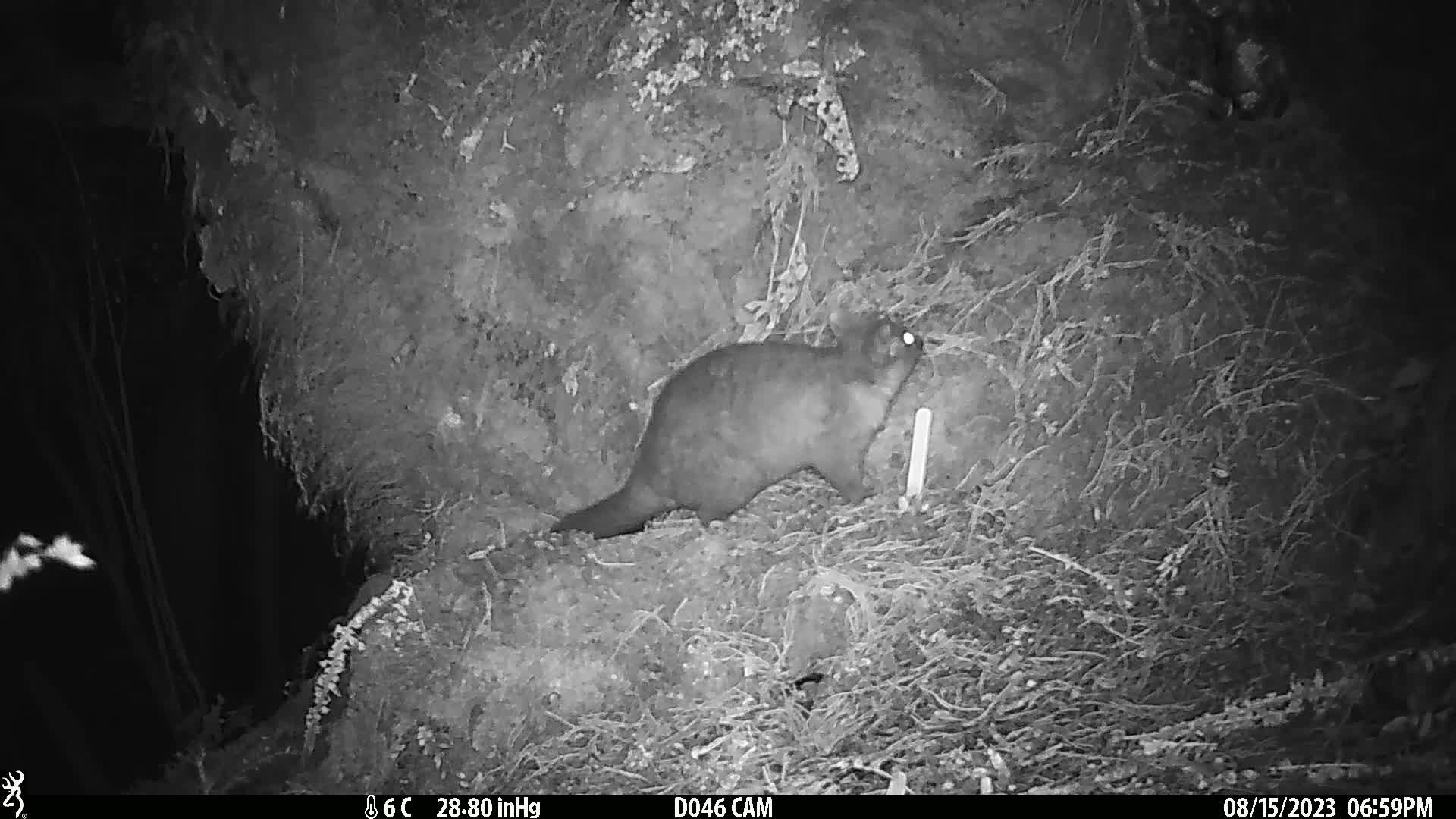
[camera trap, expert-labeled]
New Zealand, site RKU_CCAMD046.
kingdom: Animalia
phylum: Chordata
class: Mammalia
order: Diprotodontia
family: Phalangeridae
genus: Trichosurus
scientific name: Trichosurus vulpecula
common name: common brushtail possum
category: possum